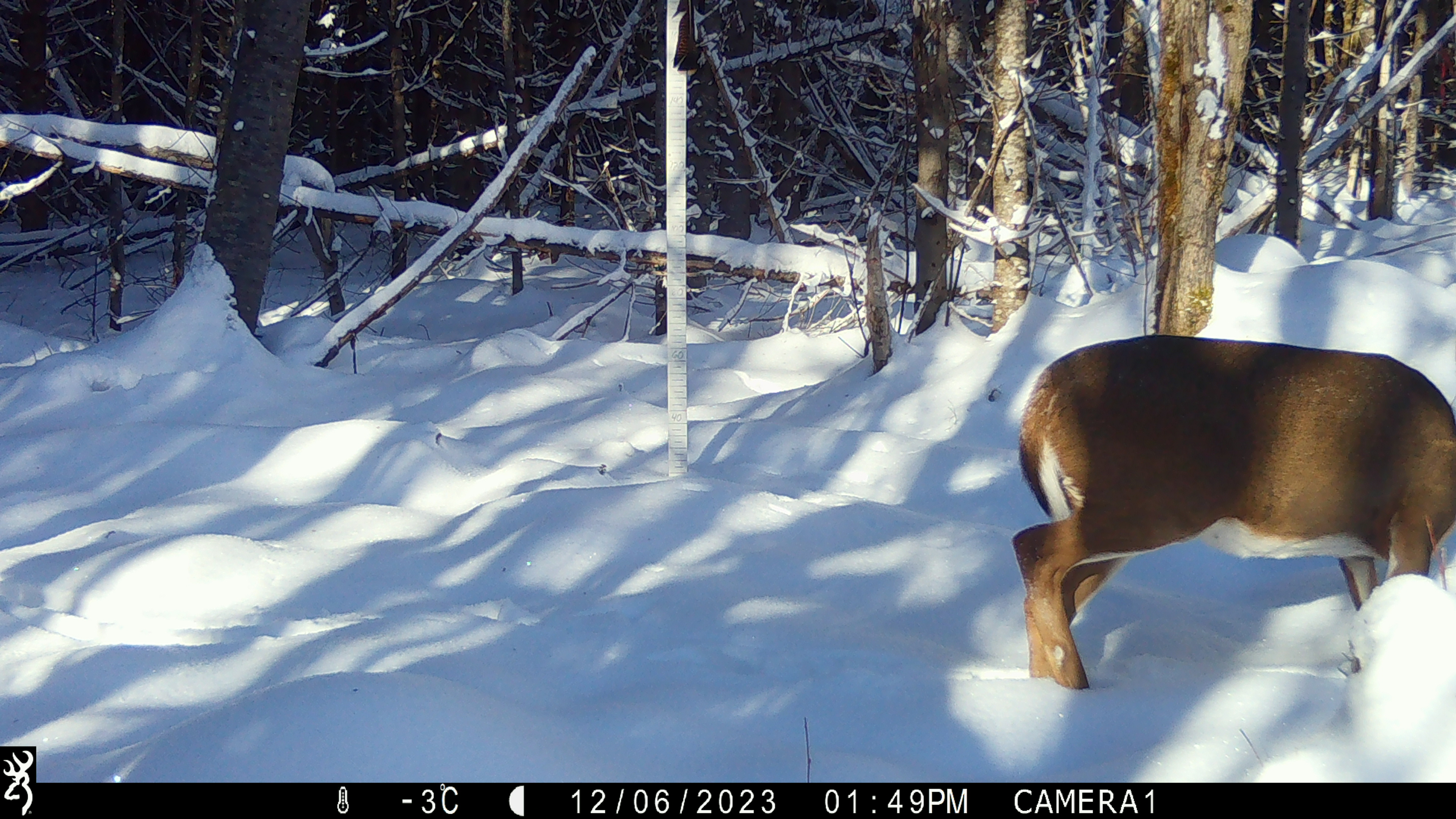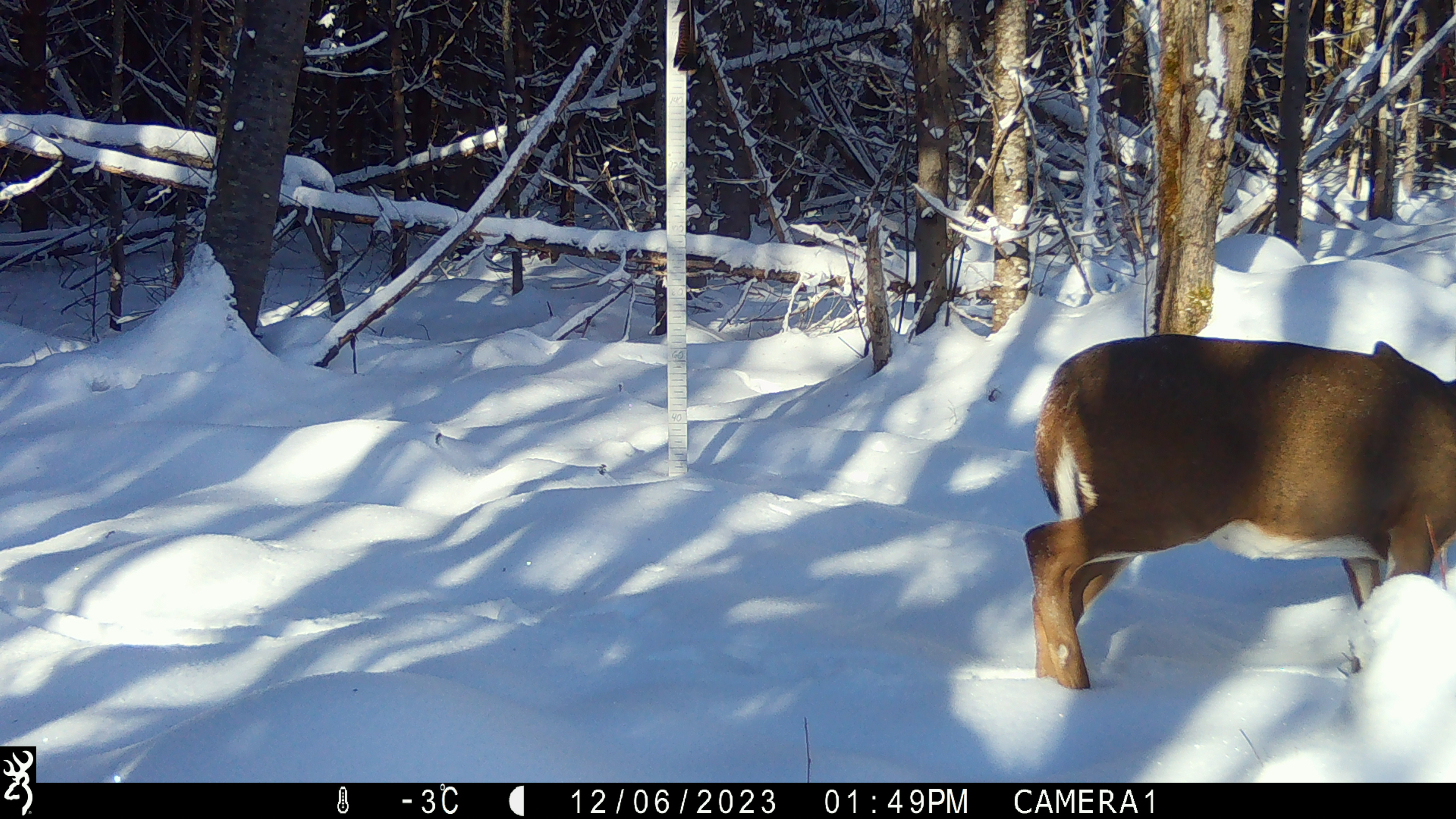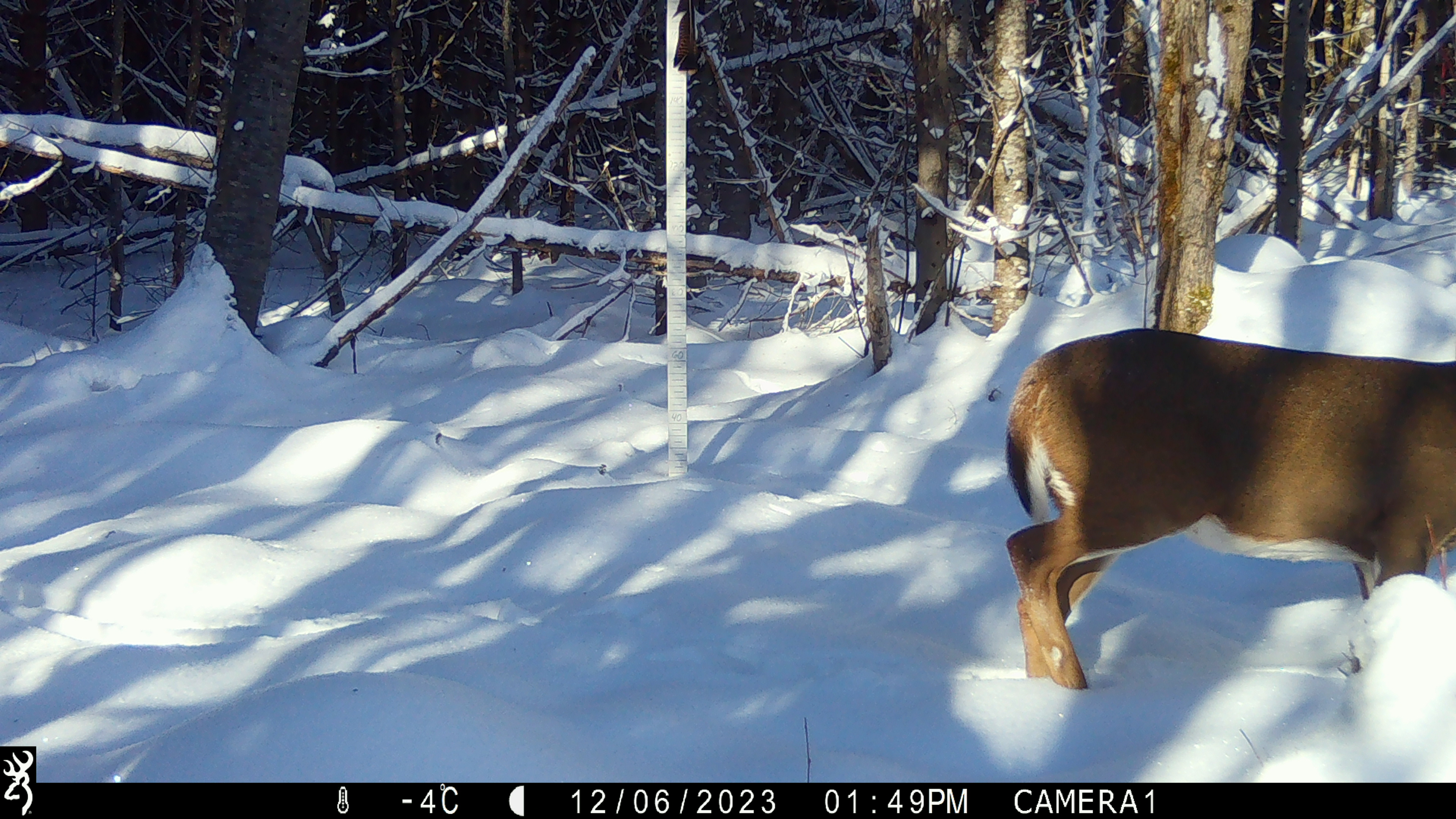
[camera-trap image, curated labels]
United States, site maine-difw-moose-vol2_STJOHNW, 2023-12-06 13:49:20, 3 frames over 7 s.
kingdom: Animalia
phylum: Chordata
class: Mammalia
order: Artiodactyla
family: Cervidae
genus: Odocoileus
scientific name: Odocoileus virginianus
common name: white-tailed deer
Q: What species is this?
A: White-tailed deer (Odocoileus virginianus).